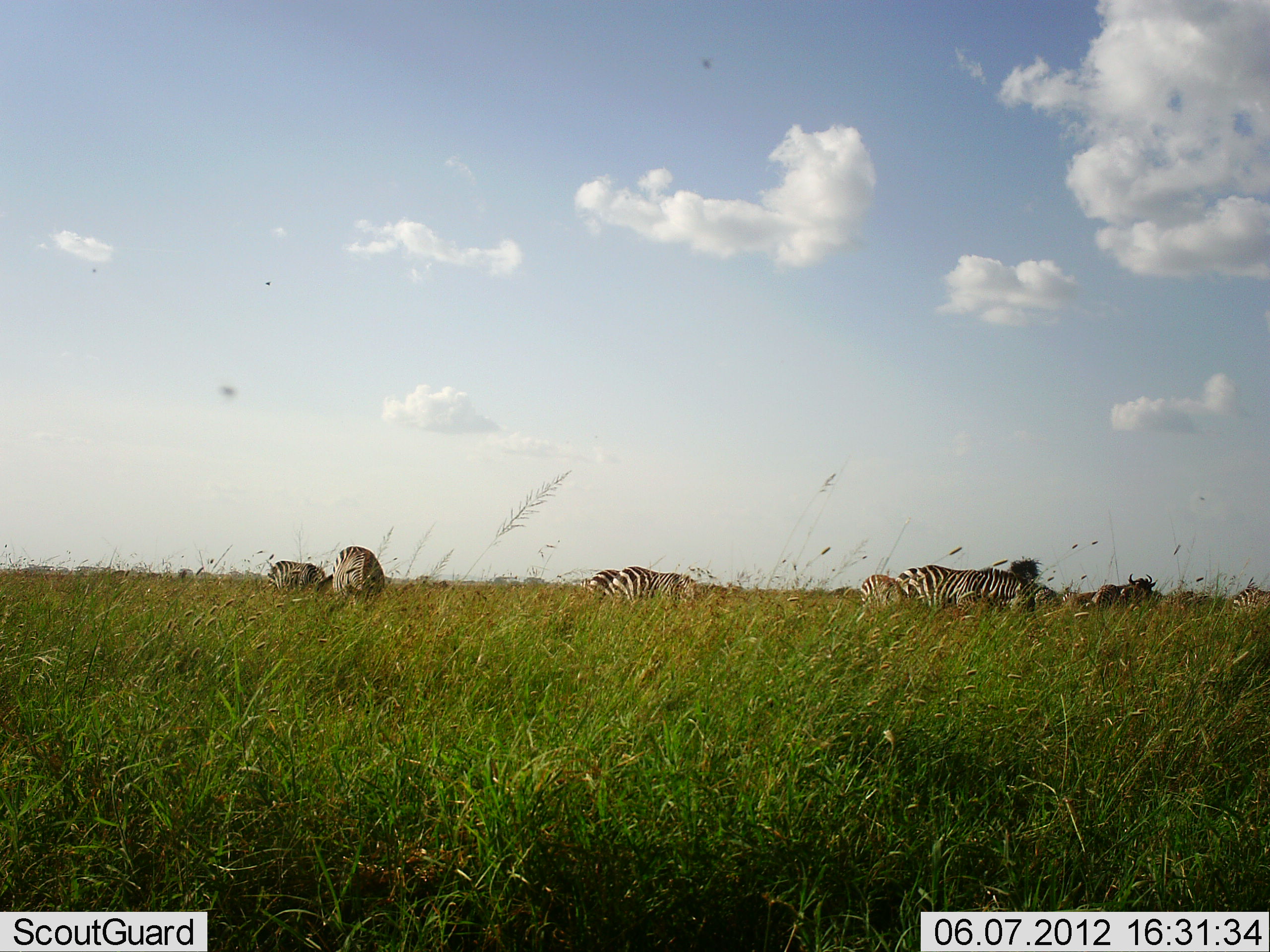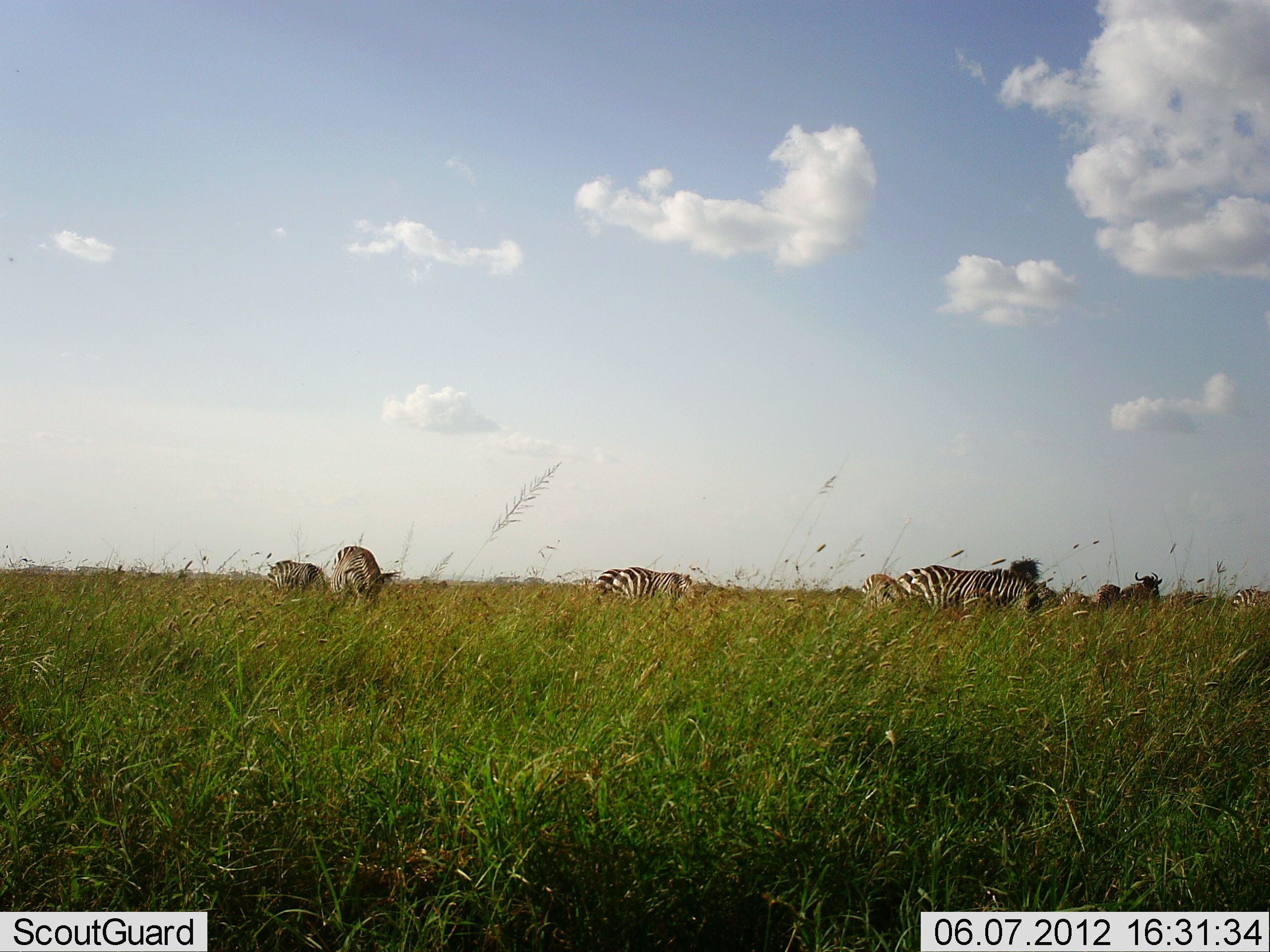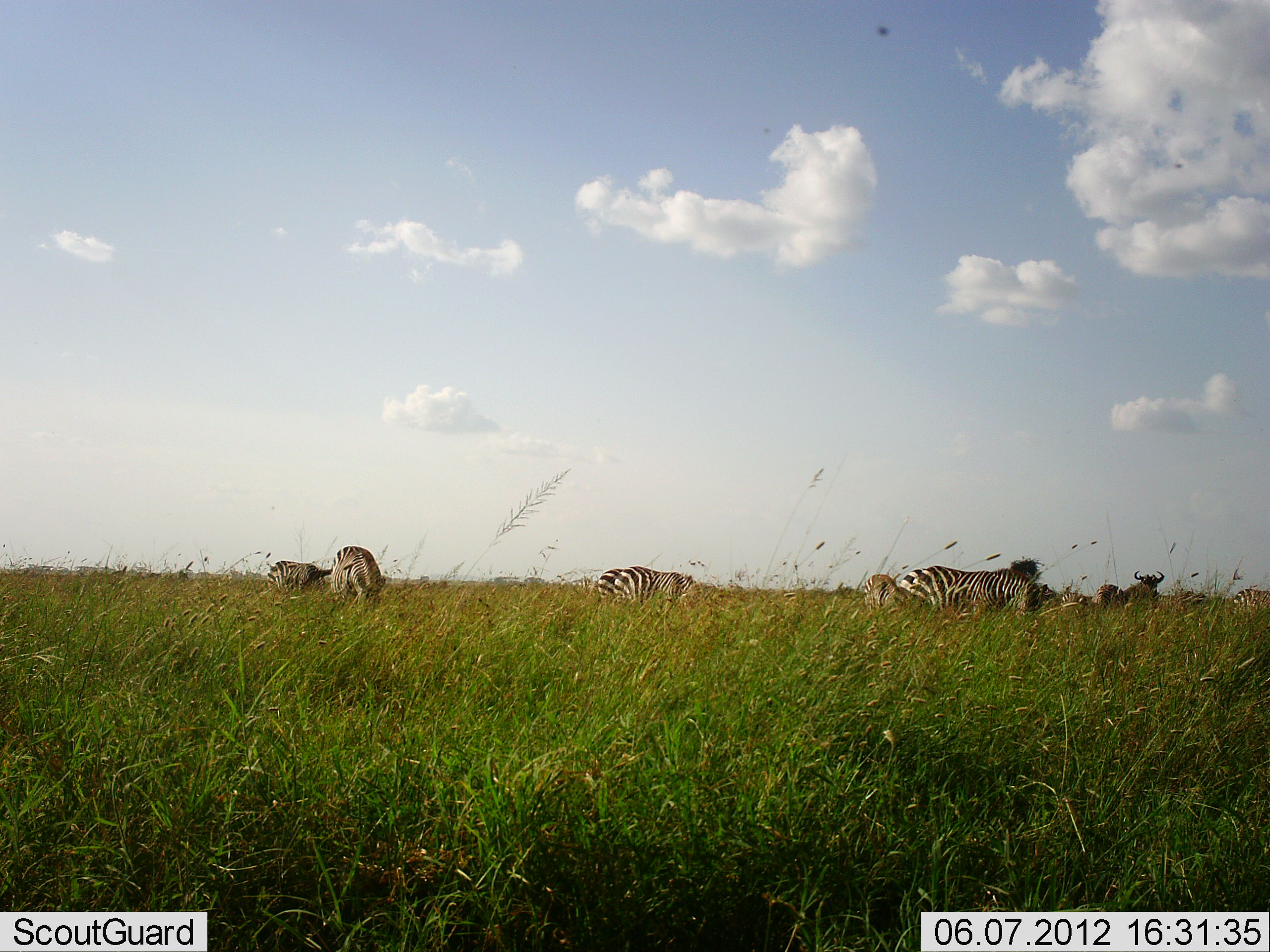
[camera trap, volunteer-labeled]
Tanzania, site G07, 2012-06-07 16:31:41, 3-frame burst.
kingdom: Animalia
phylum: Chordata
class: Mammalia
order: Artiodactyla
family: Bovidae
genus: Connochaetes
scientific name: Connochaetes taurinus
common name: blue wildebeest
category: wildebeest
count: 2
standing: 80%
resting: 0%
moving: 20%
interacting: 0%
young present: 0%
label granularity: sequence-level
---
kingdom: Animalia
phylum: Chordata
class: Mammalia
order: Perissodactyla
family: Equidae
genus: Equus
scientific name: Equus quagga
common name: plains zebra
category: zebra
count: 6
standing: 41%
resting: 0%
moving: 12%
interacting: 0%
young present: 0%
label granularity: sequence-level